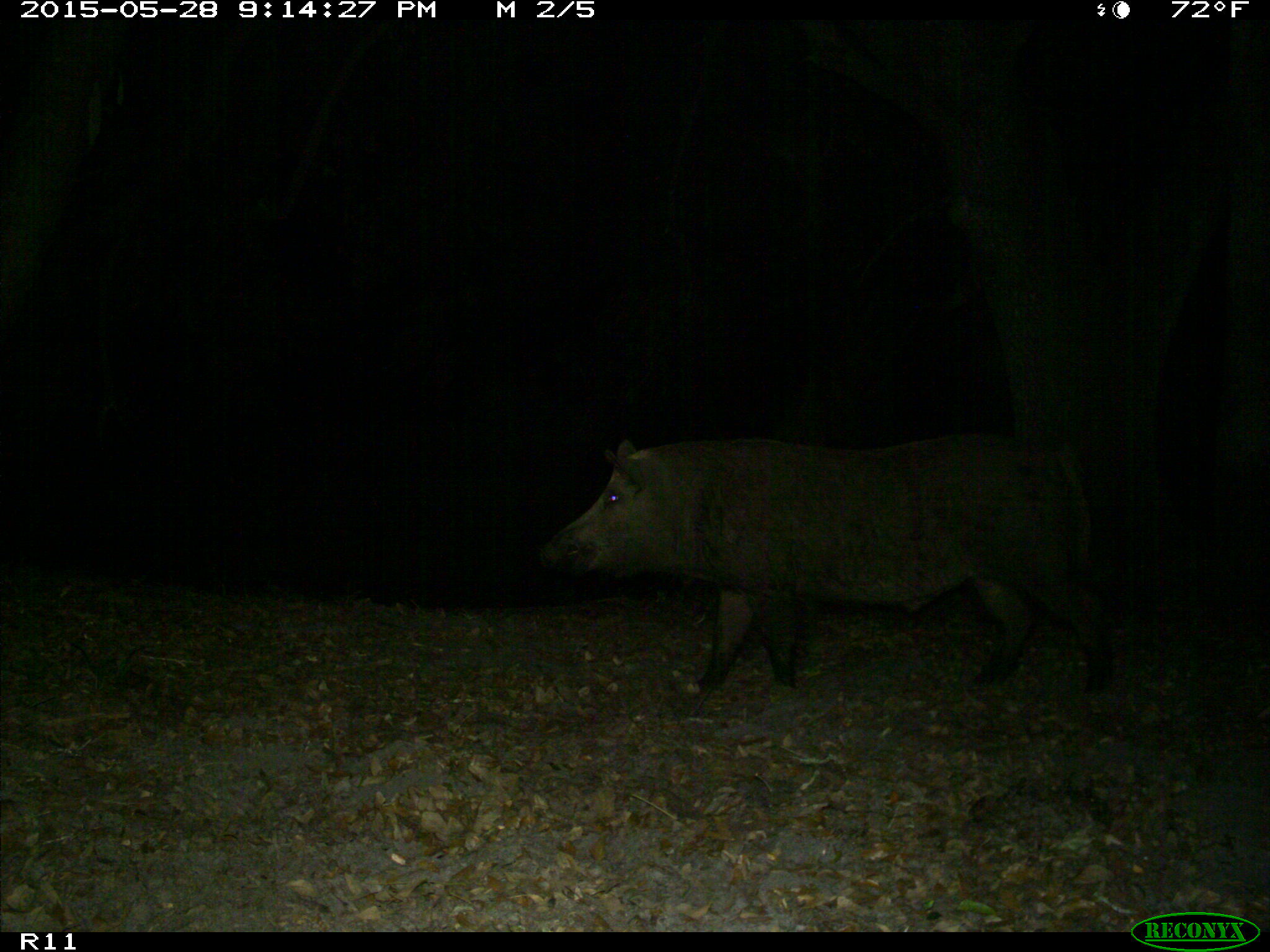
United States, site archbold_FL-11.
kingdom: Animalia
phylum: Chordata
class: Mammalia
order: Artiodactyla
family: Suidae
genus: Sus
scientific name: Sus scrofa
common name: wild boar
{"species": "Sus scrofa (wild boar)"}